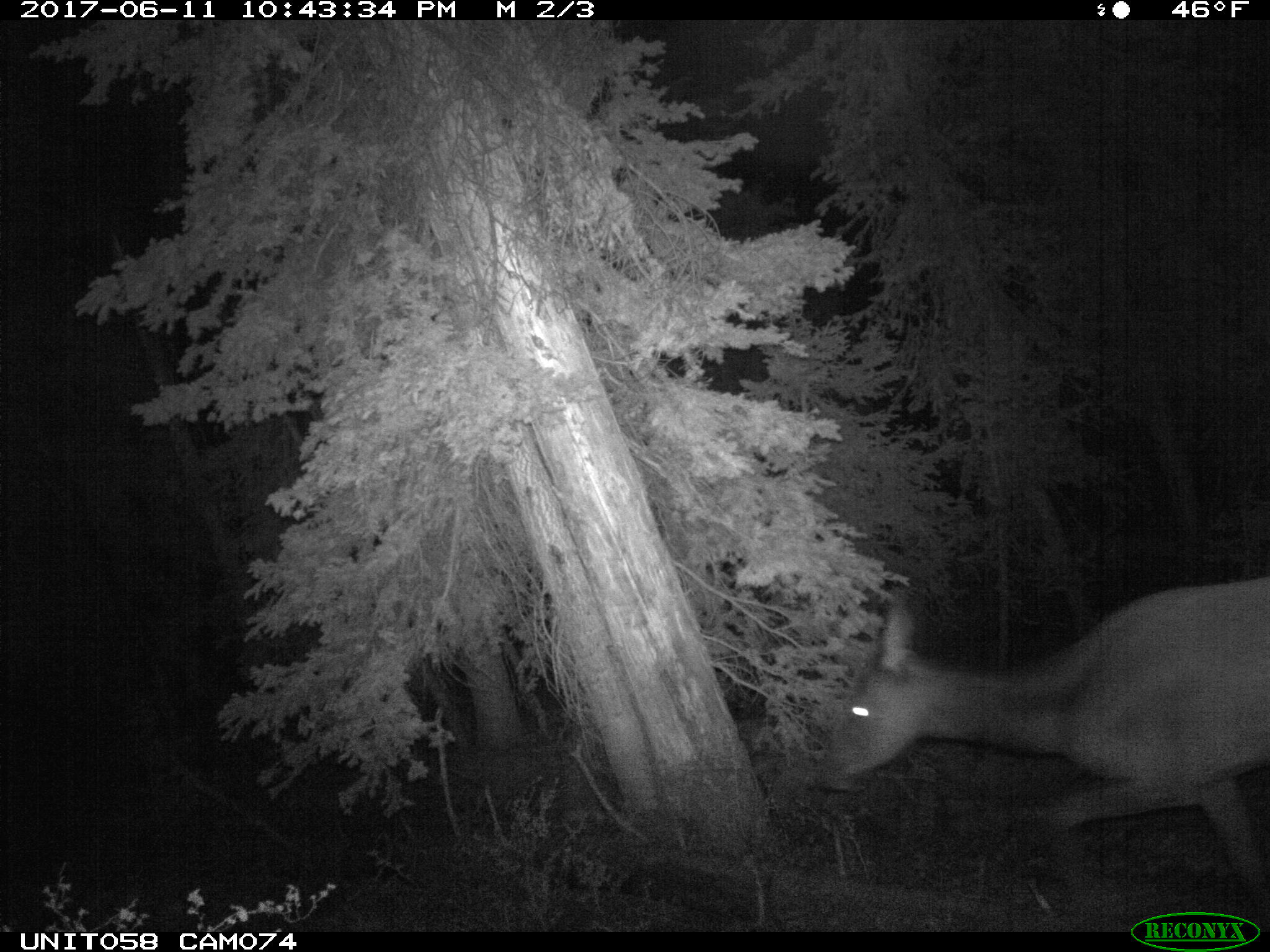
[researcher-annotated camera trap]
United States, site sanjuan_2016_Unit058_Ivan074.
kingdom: Animalia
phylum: Chordata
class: Mammalia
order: Artiodactyla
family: Cervidae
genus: Cervus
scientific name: Cervus elaphus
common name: red deer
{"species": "Cervus elaphus (red deer)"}